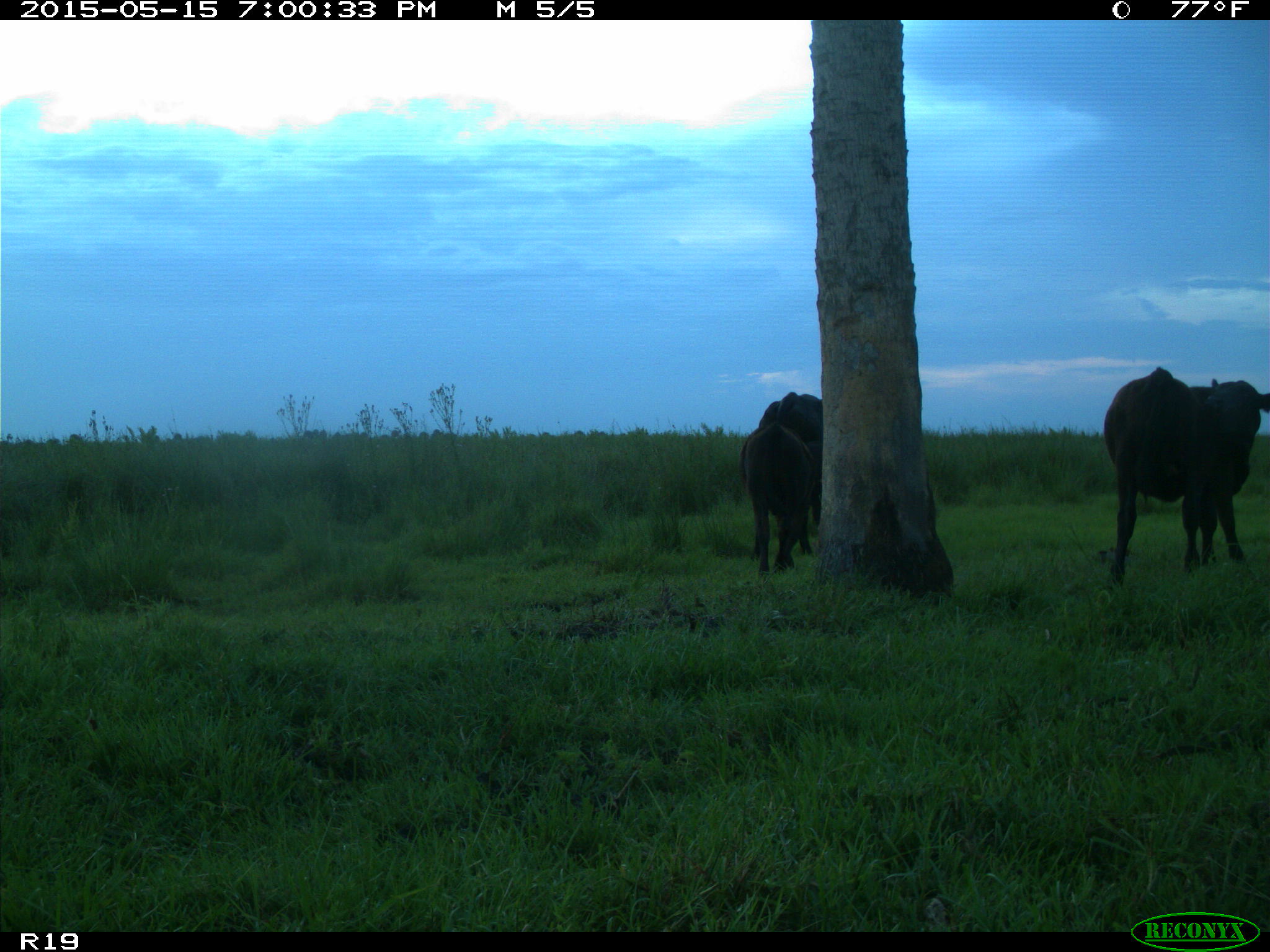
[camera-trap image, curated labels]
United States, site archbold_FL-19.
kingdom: Animalia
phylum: Chordata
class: Mammalia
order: Artiodactyla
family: Bovidae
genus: Bos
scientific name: Bos taurus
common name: domestic cow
Bos taurus (domestic cow).